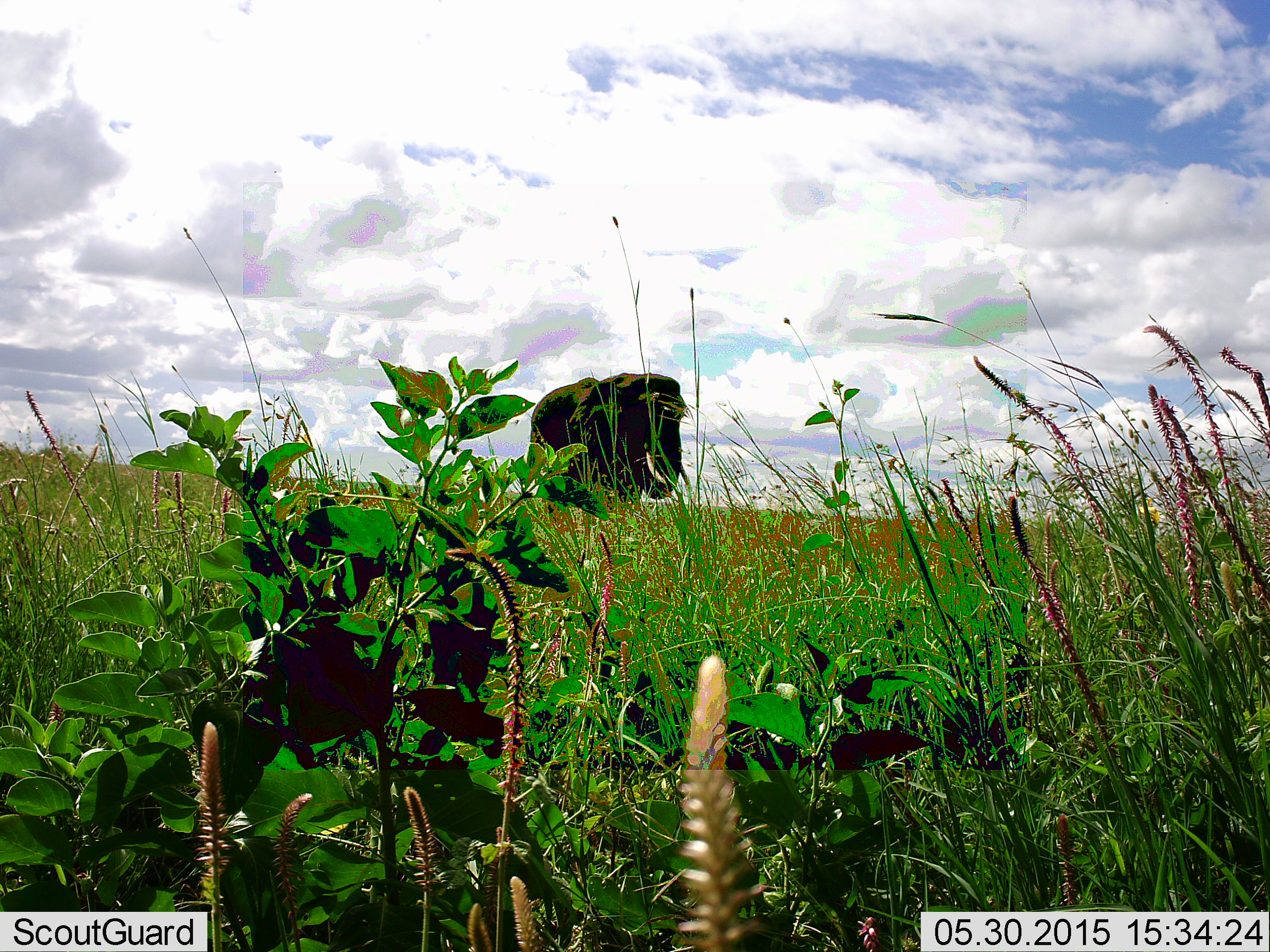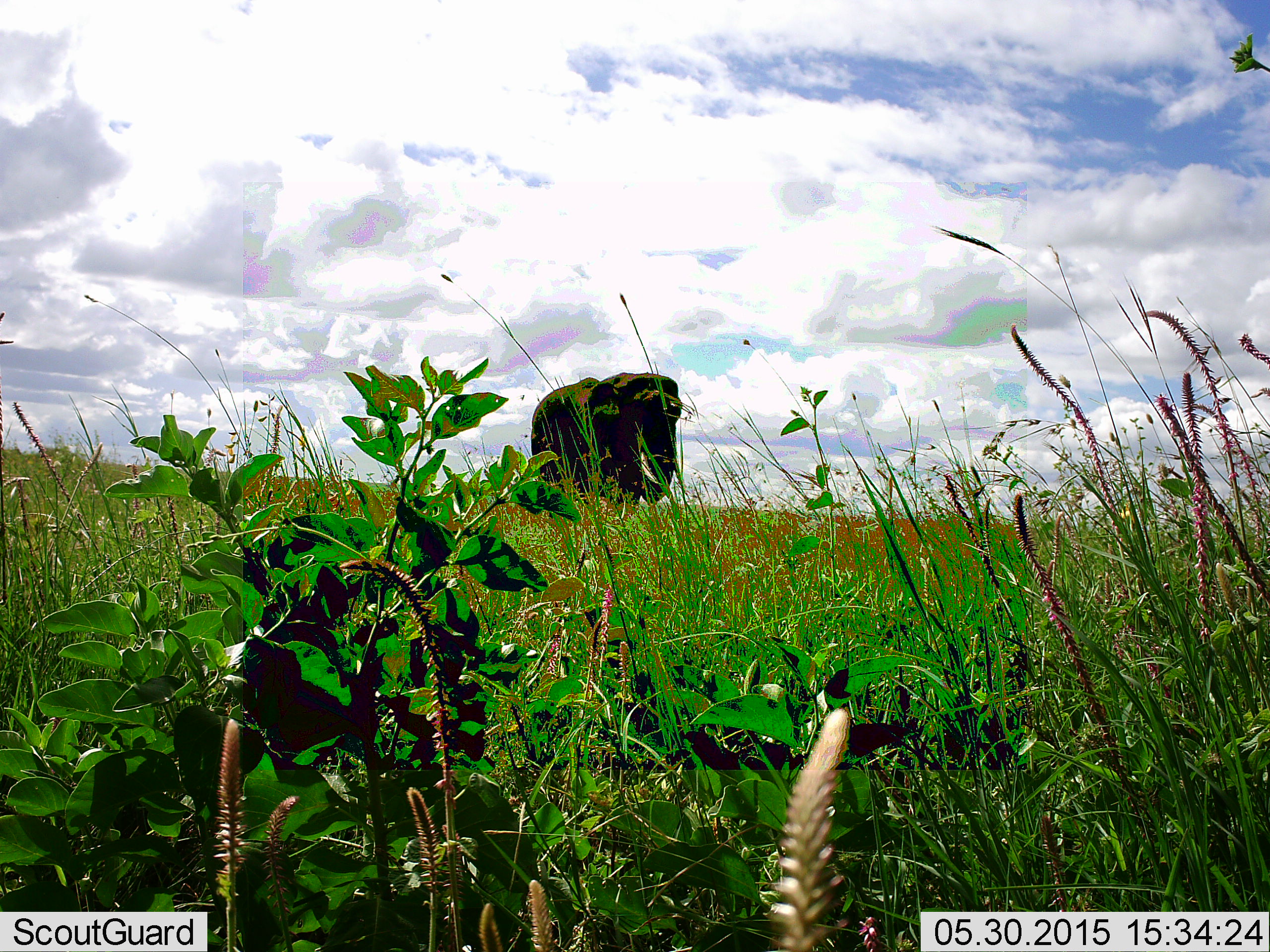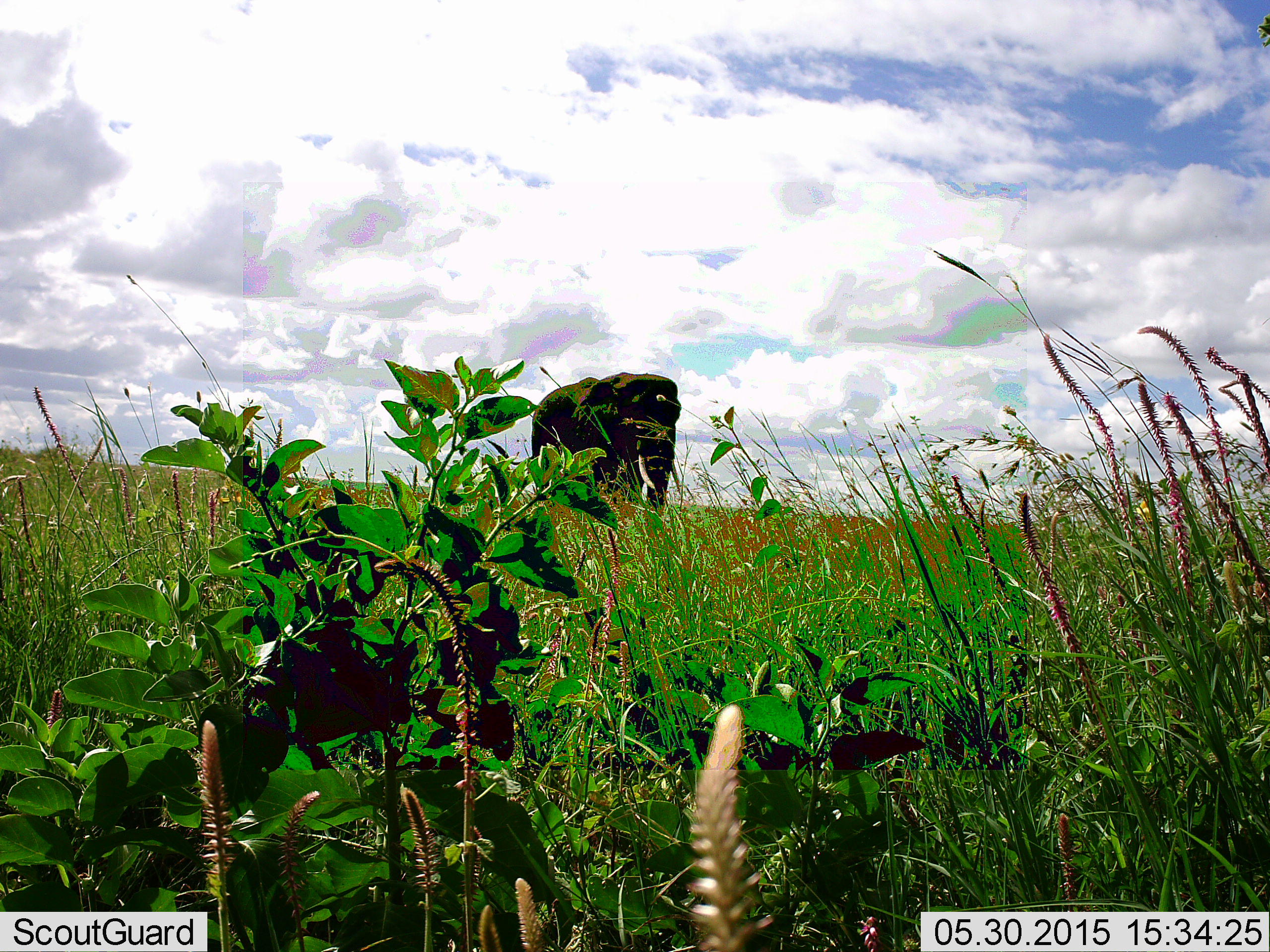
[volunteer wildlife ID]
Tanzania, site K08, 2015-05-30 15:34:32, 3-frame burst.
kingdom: Animalia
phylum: Chordata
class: Mammalia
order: Proboscidea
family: Elephantidae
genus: Loxodonta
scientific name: Loxodonta africana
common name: african bush elephant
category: elephant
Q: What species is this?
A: Elephant (african bush elephant) (Loxodonta africana).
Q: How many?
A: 1.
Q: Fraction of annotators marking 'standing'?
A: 70%.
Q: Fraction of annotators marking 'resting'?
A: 0%.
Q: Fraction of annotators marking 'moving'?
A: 20%.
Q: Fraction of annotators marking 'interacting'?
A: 0%.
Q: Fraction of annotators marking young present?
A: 0%.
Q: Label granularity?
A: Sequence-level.